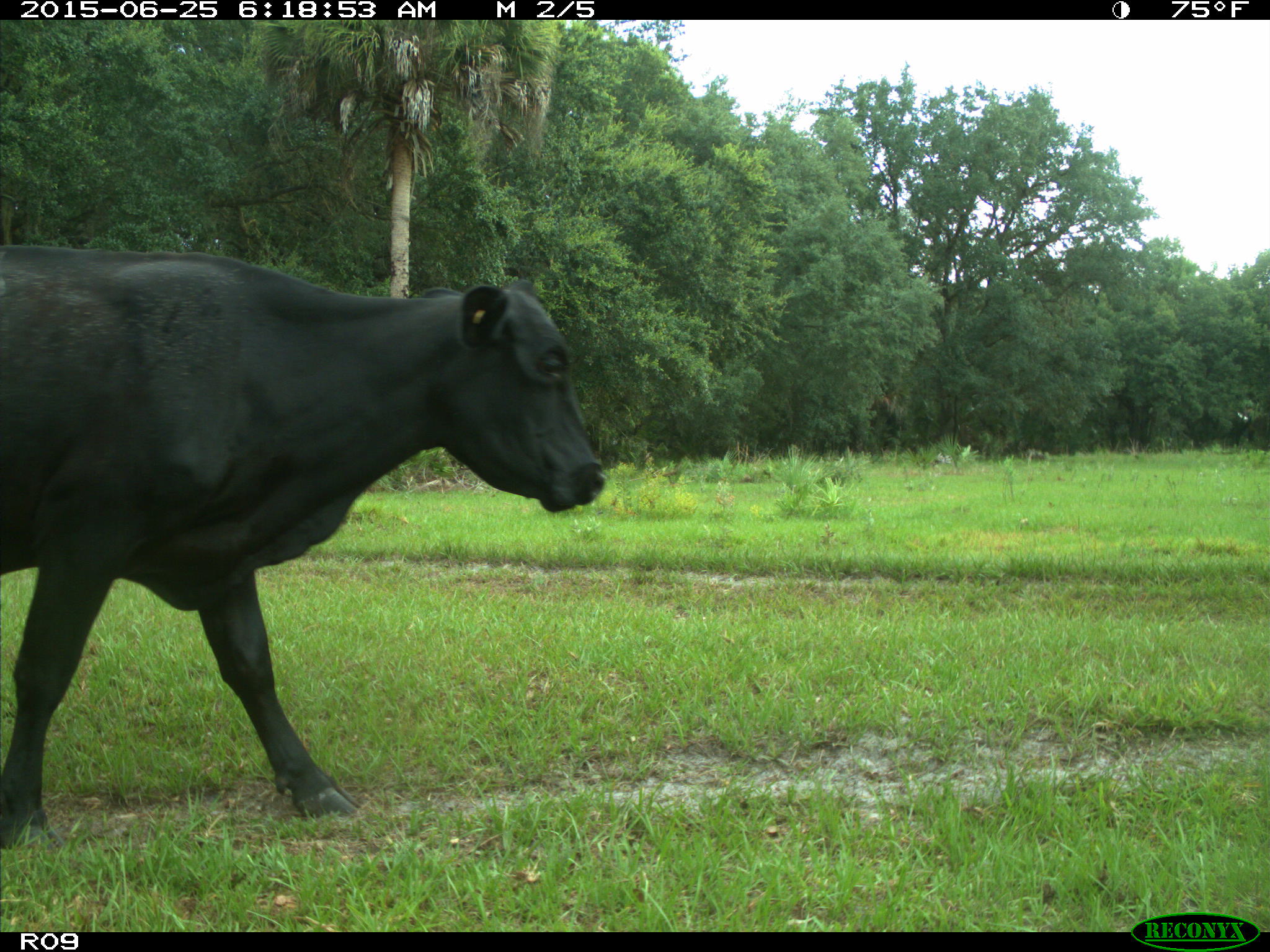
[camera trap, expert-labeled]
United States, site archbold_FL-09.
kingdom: Animalia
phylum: Chordata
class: Mammalia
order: Artiodactyla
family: Bovidae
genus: Bos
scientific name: Bos taurus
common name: domestic cow